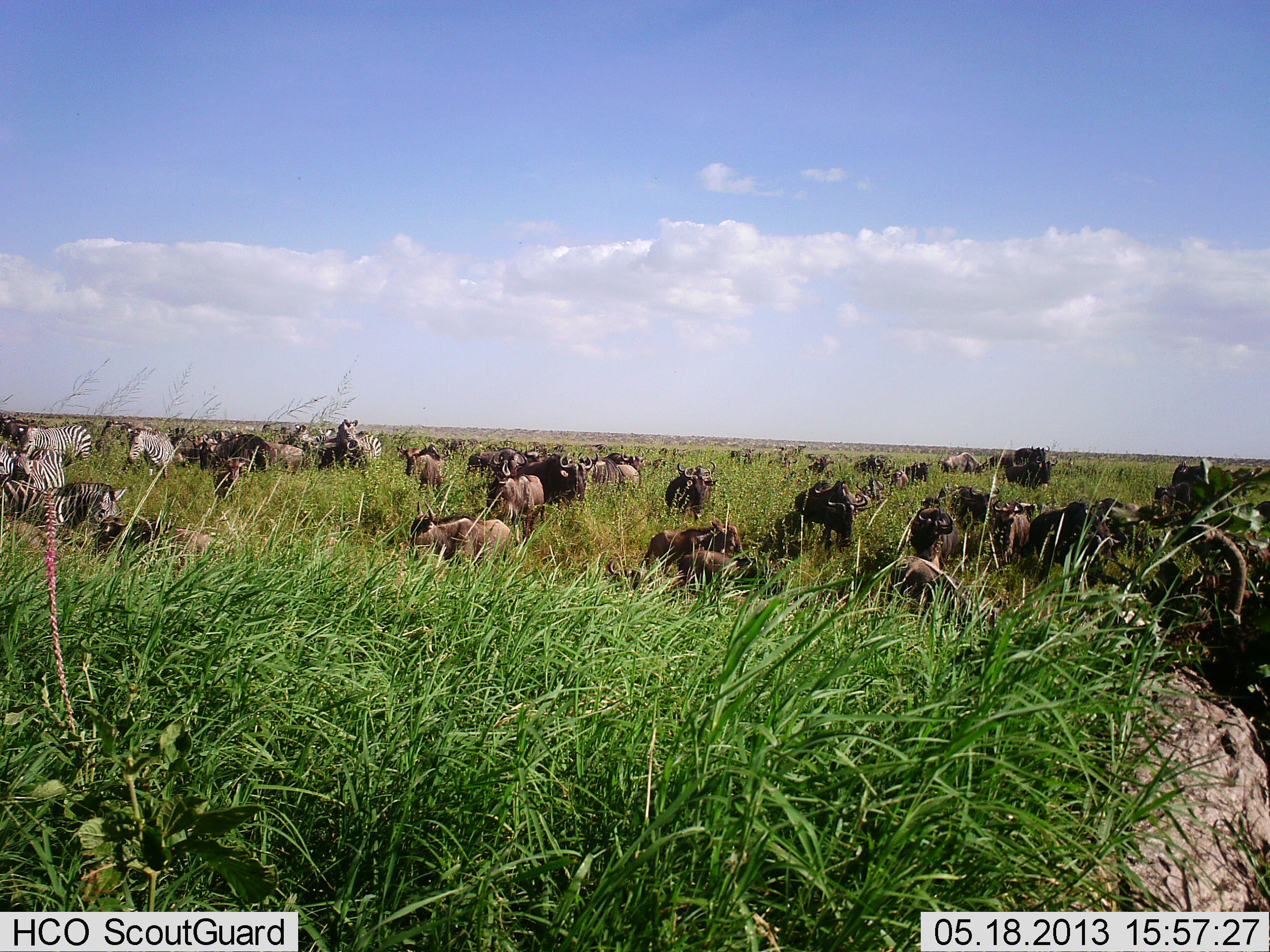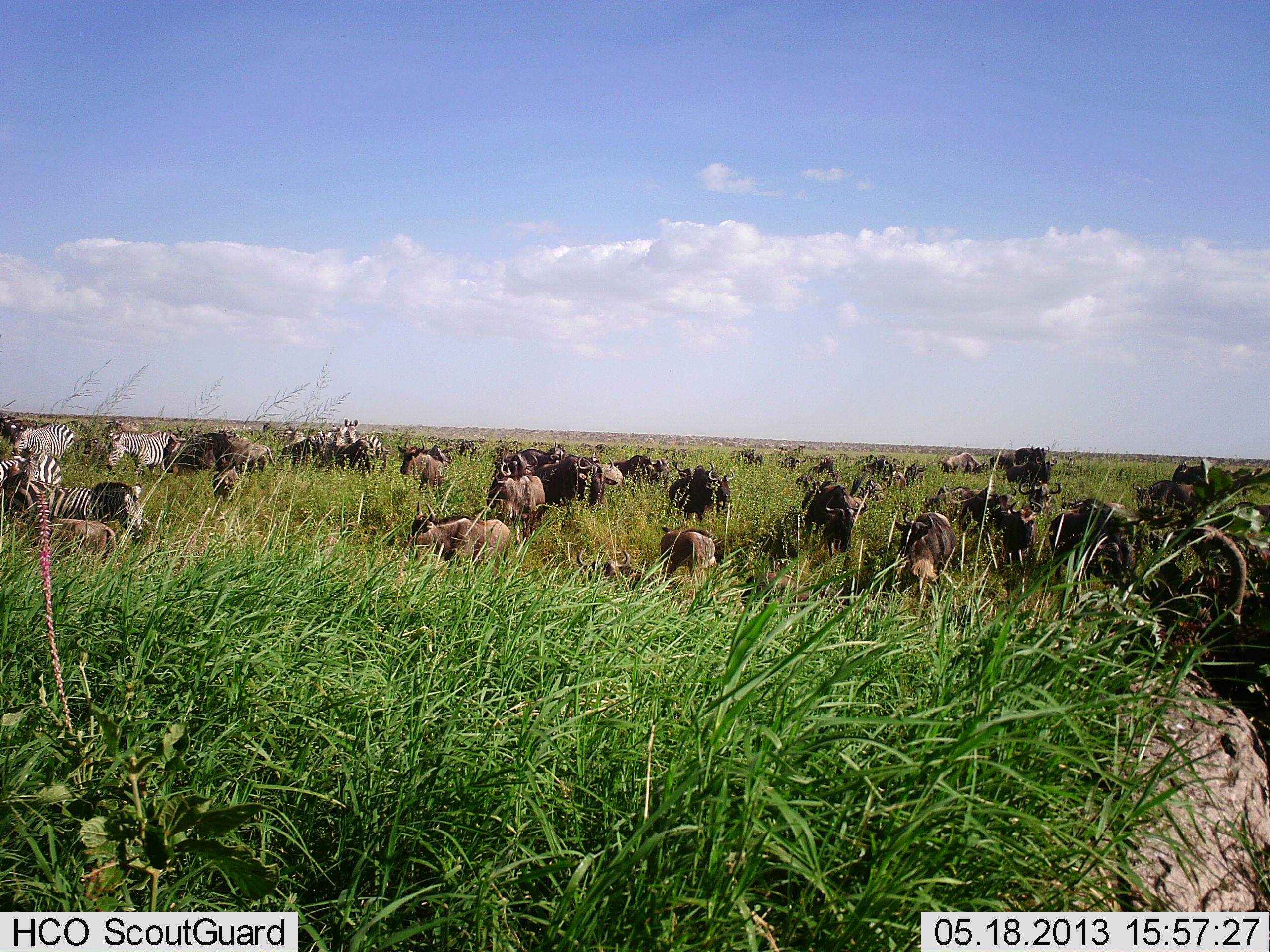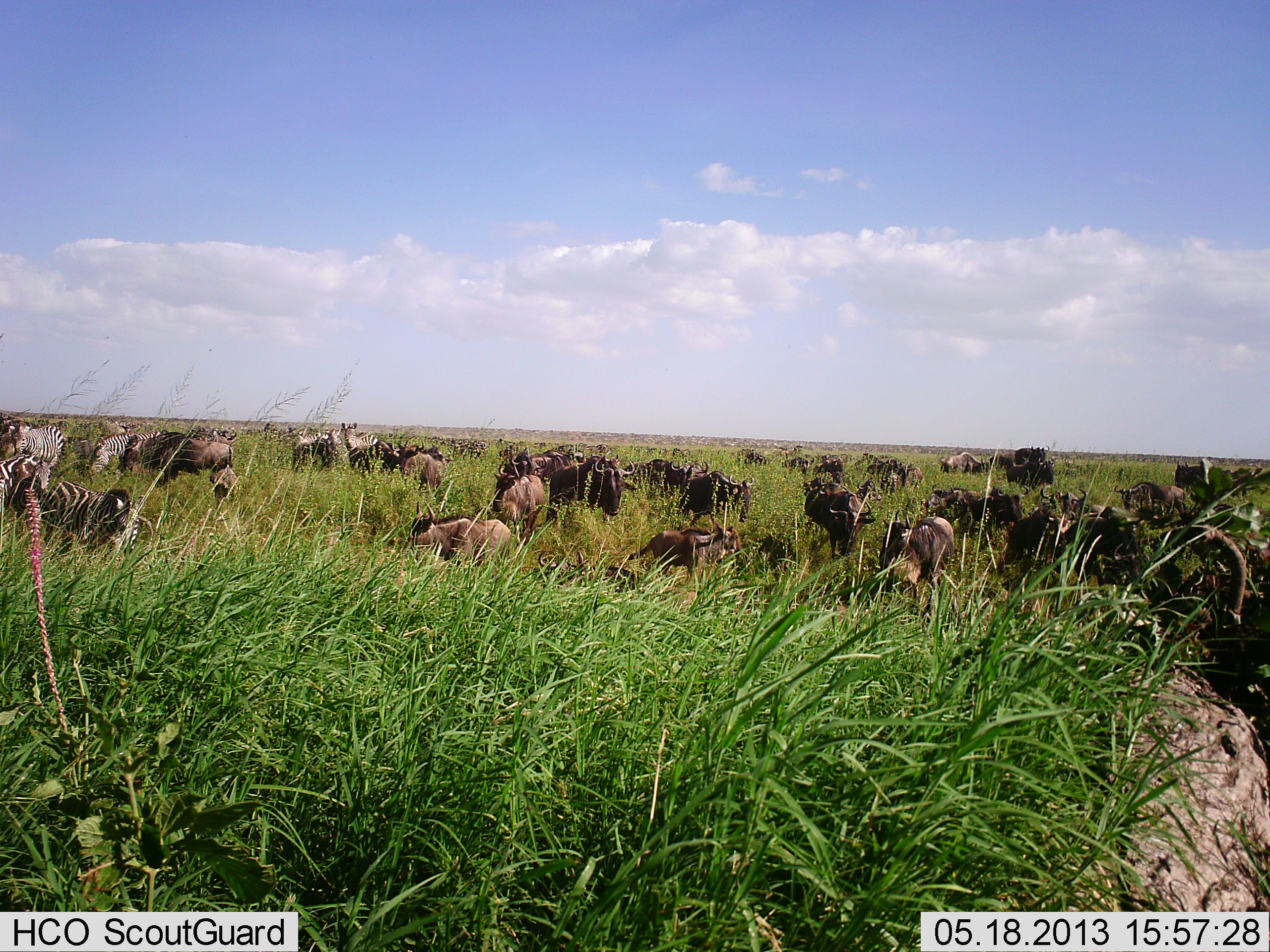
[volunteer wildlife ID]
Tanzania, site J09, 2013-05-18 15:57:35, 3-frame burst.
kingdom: Animalia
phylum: Chordata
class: Mammalia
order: Artiodactyla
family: Bovidae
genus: Connochaetes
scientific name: Connochaetes taurinus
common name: blue wildebeest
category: wildebeest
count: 11-50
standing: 60%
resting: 20%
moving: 72%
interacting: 24%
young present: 4%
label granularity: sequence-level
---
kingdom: Animalia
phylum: Chordata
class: Mammalia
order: Perissodactyla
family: Equidae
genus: Equus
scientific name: Equus quagga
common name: plains zebra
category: zebra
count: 7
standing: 55%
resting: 19%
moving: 58%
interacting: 19%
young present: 0%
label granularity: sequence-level